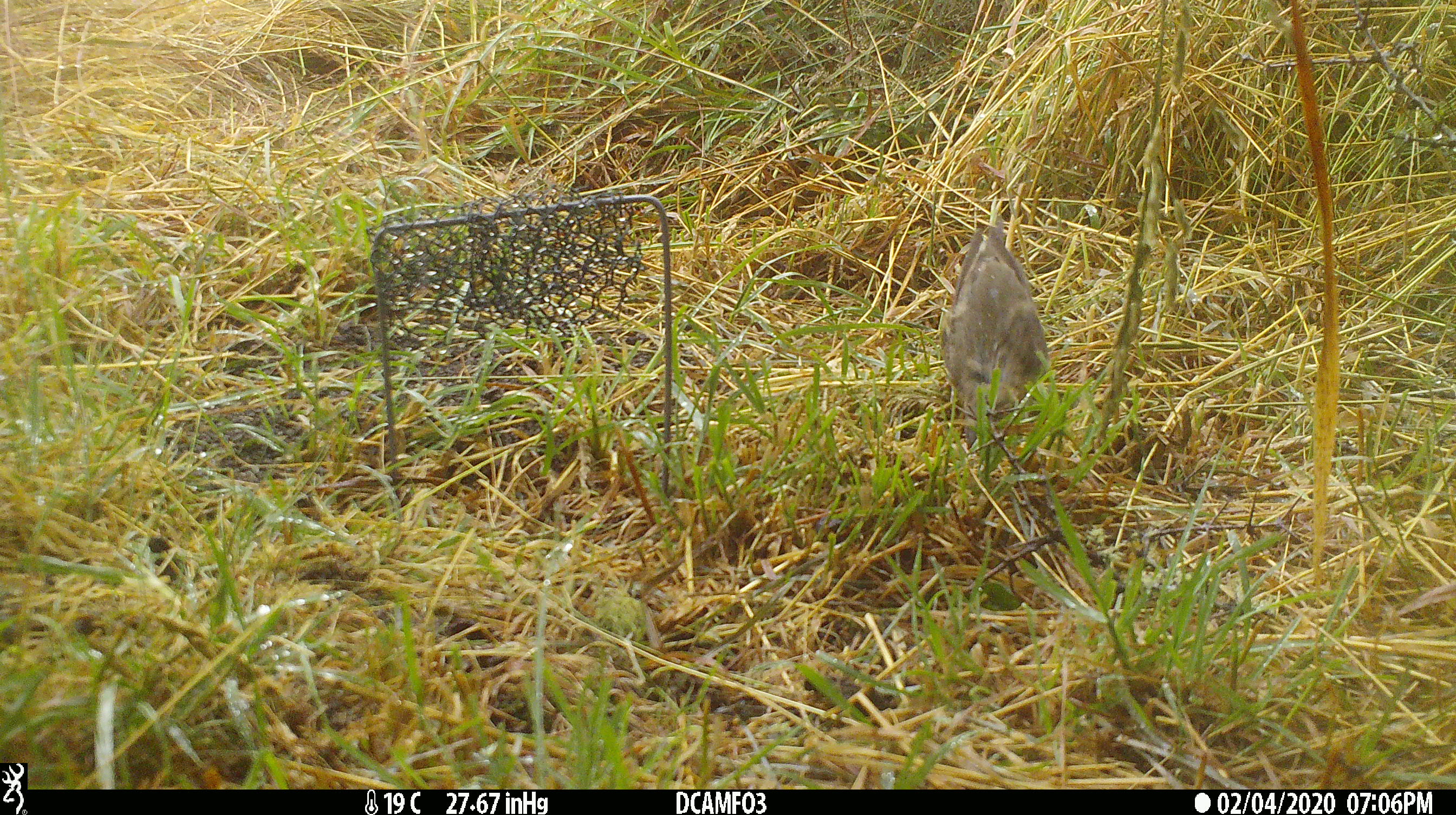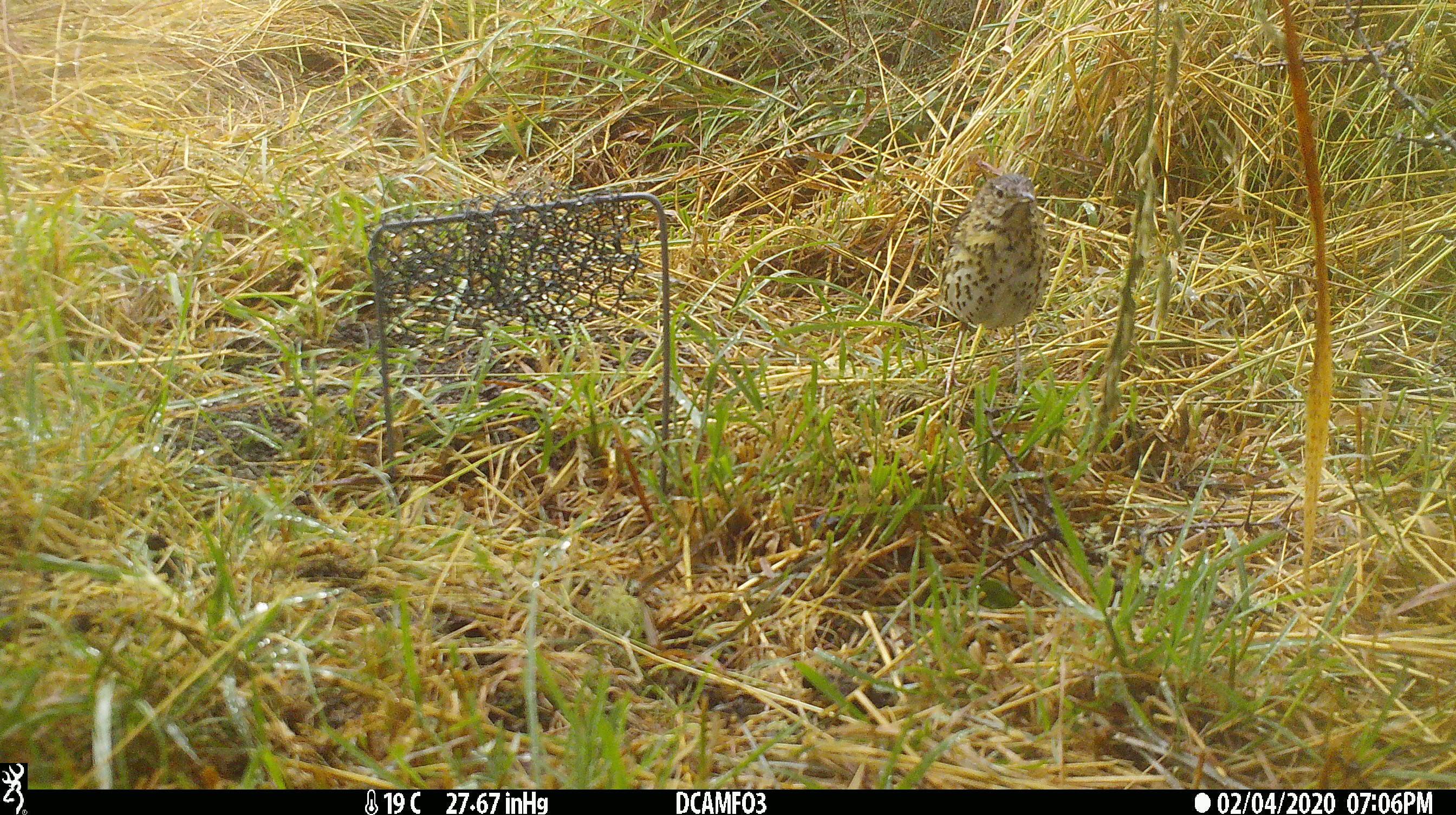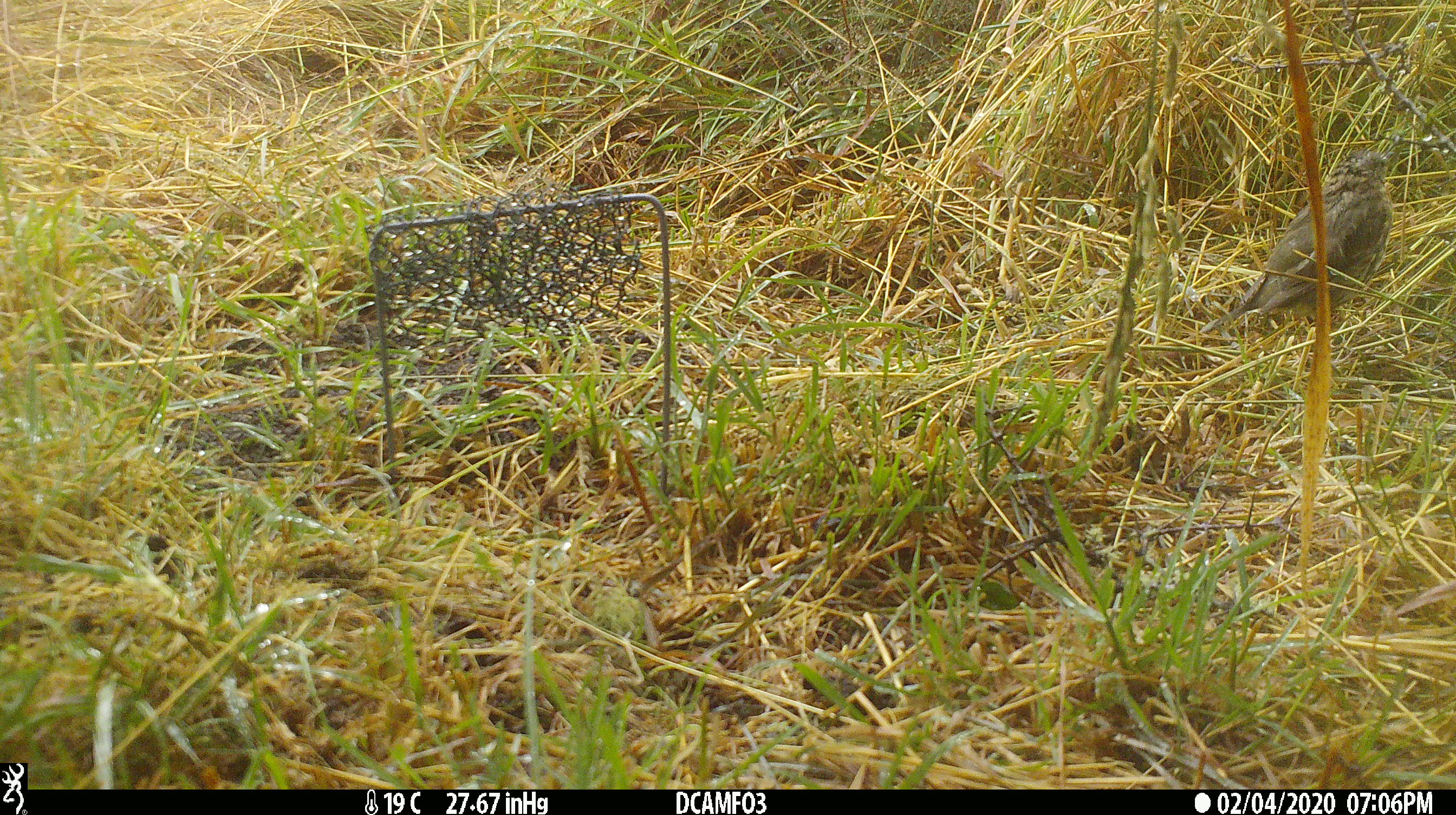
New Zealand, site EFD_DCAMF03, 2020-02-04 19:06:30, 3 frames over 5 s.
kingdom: Animalia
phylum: Chordata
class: Aves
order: Passeriformes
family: Turdidae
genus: Turdus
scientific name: Turdus philomelos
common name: song thrush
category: thrush